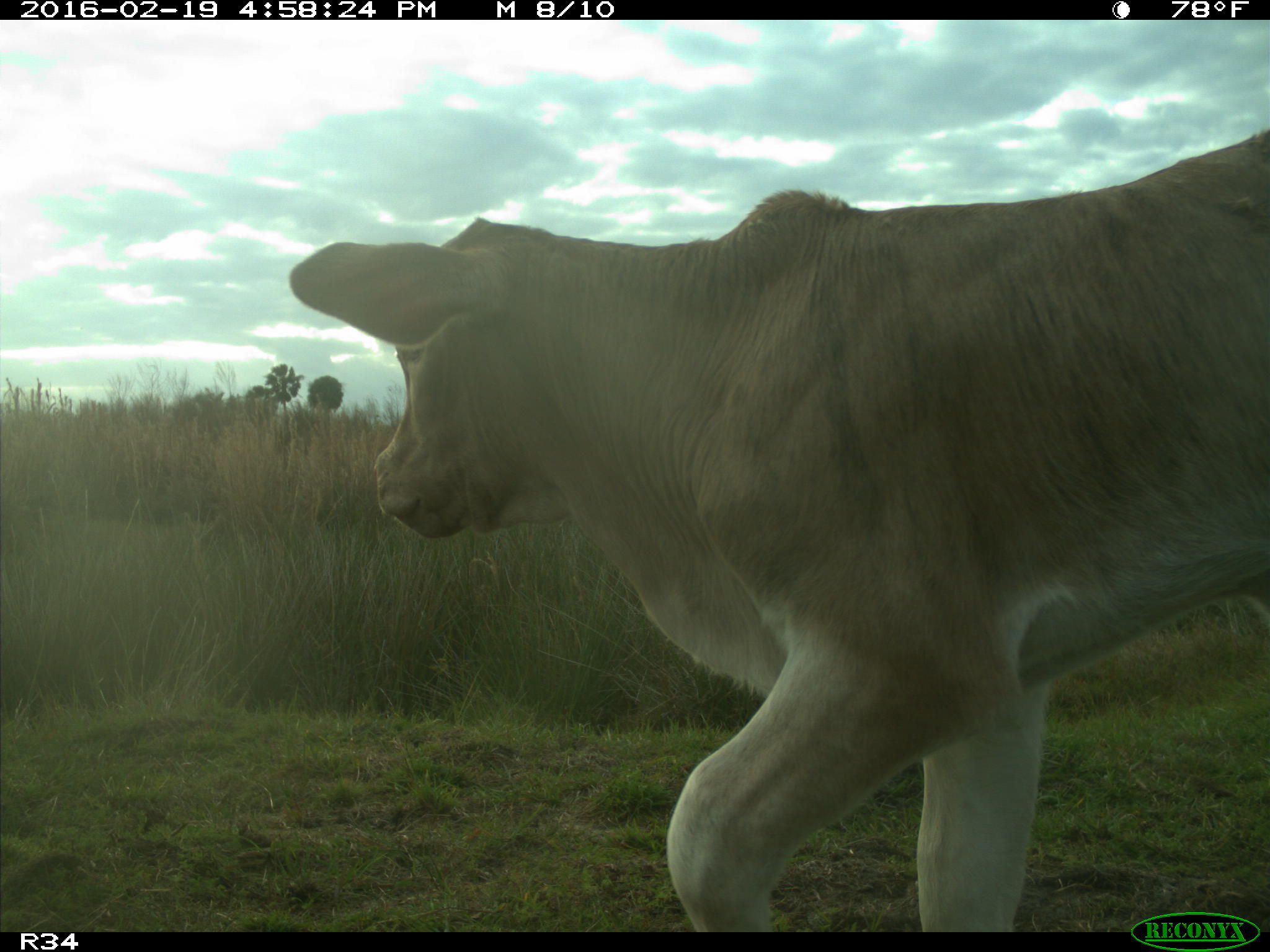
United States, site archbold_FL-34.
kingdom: Animalia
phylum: Chordata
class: Mammalia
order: Artiodactyla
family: Bovidae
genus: Bos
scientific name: Bos taurus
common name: domestic cow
Bos taurus (domestic cow).